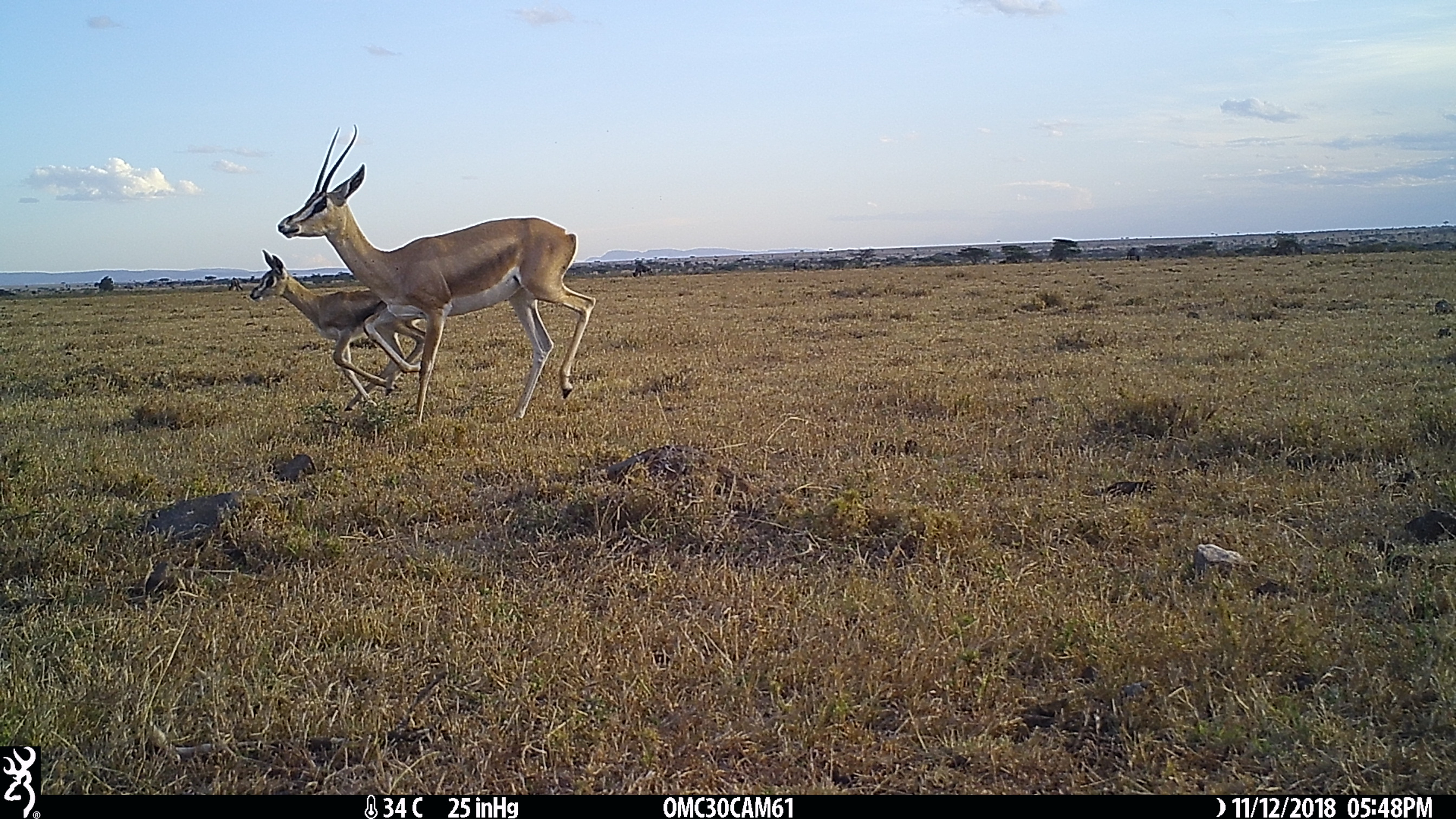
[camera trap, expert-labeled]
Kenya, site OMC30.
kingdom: Animalia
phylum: Chordata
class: Mammalia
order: Artiodactyla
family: Bovidae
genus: Nanger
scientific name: Nanger granti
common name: grant's gazelle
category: gazelle grants